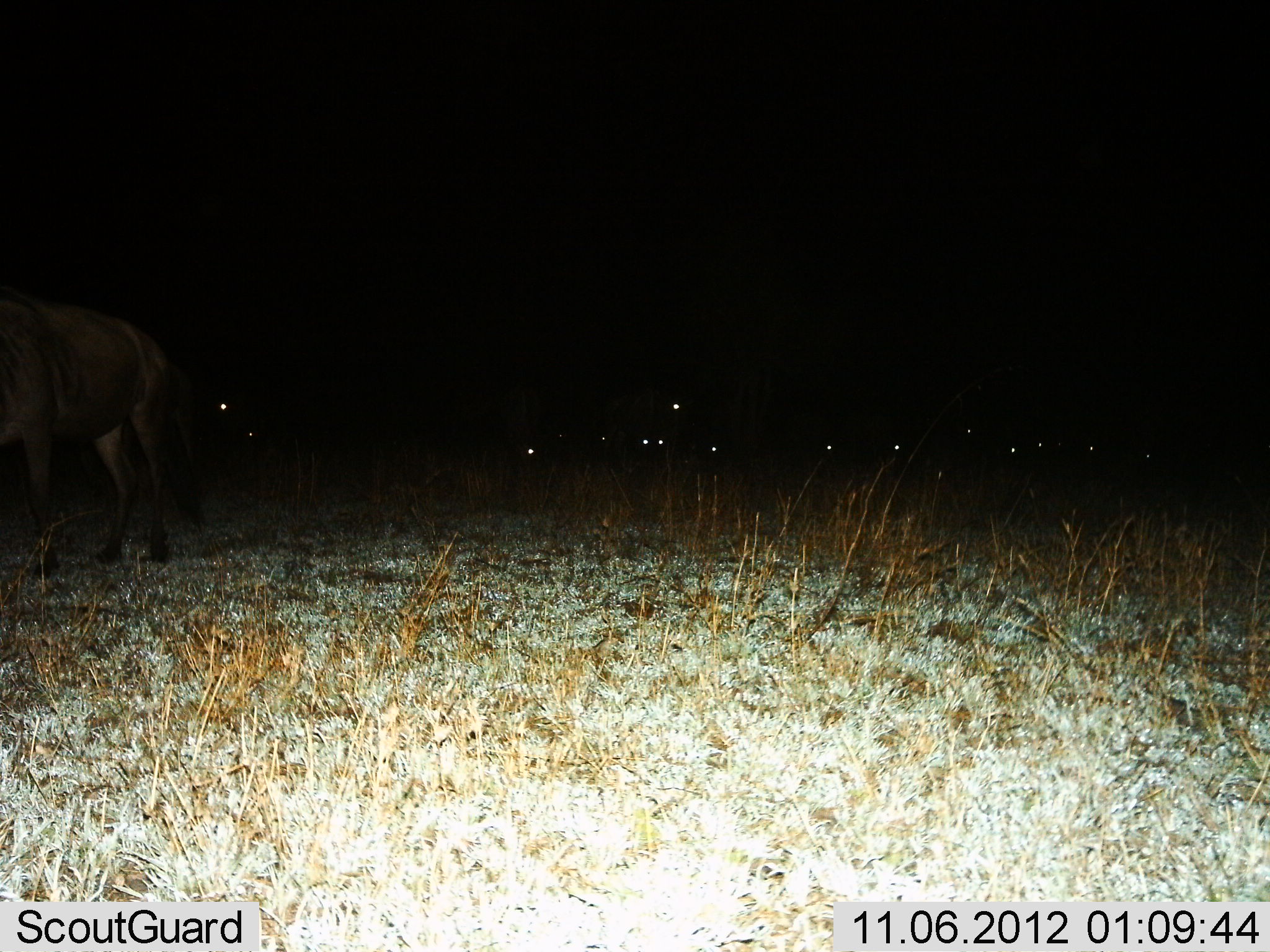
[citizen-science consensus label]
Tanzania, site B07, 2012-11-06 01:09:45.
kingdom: Animalia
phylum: Chordata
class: Mammalia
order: Artiodactyla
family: Bovidae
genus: Connochaetes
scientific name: Connochaetes taurinus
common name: blue wildebeest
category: wildebeest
Wildebeest (blue wildebeest) (Connochaetes taurinus), count 7. Behavior (volunteer vote fractions): standing 60%, resting 20%, moving 30%, interacting 0%. Young present (vote fraction): 10%. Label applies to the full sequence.